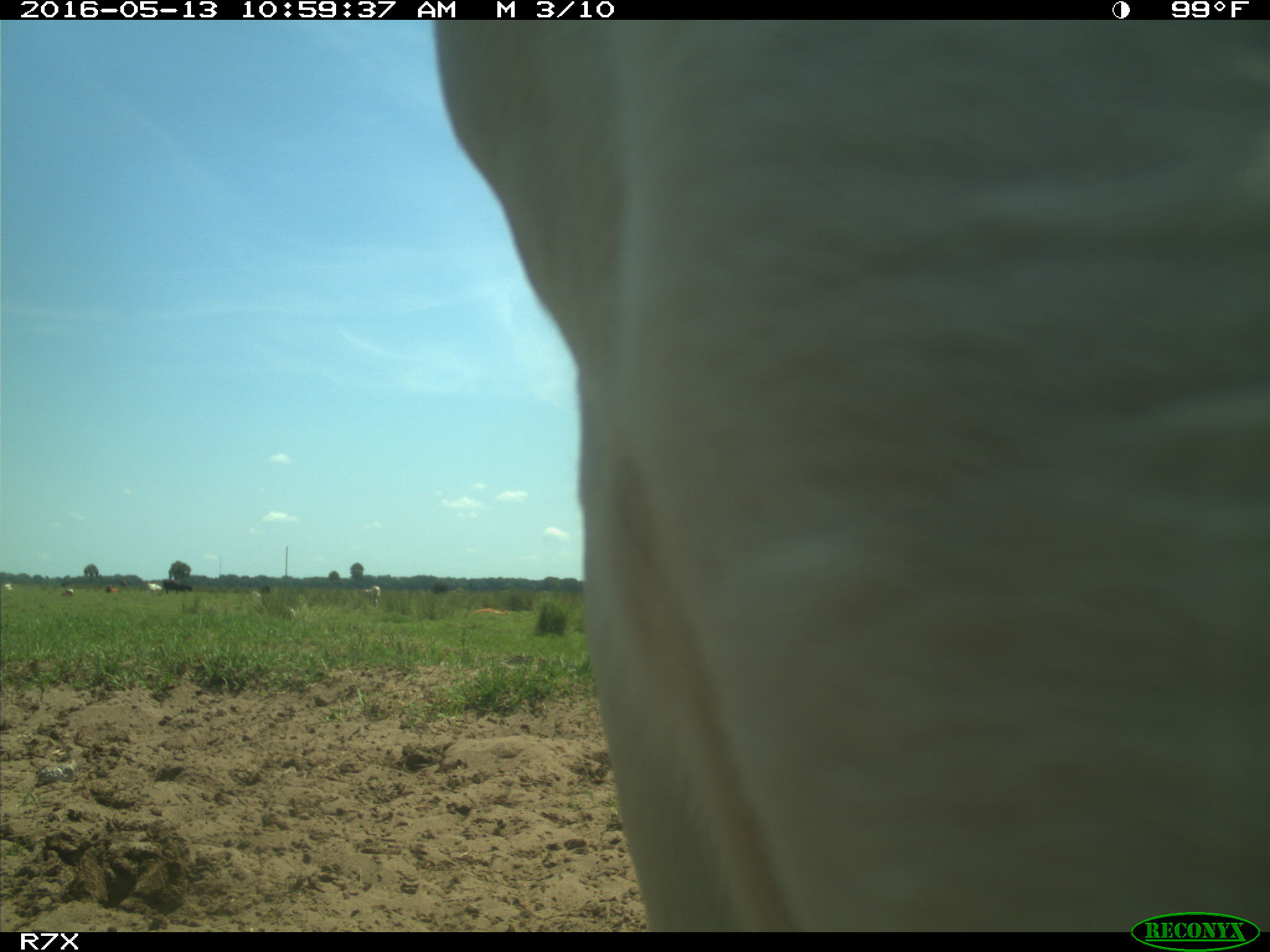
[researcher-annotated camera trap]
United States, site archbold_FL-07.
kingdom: Animalia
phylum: Chordata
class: Mammalia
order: Artiodactyla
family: Bovidae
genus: Bos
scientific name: Bos taurus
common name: domestic cow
Bos taurus (domestic cow).